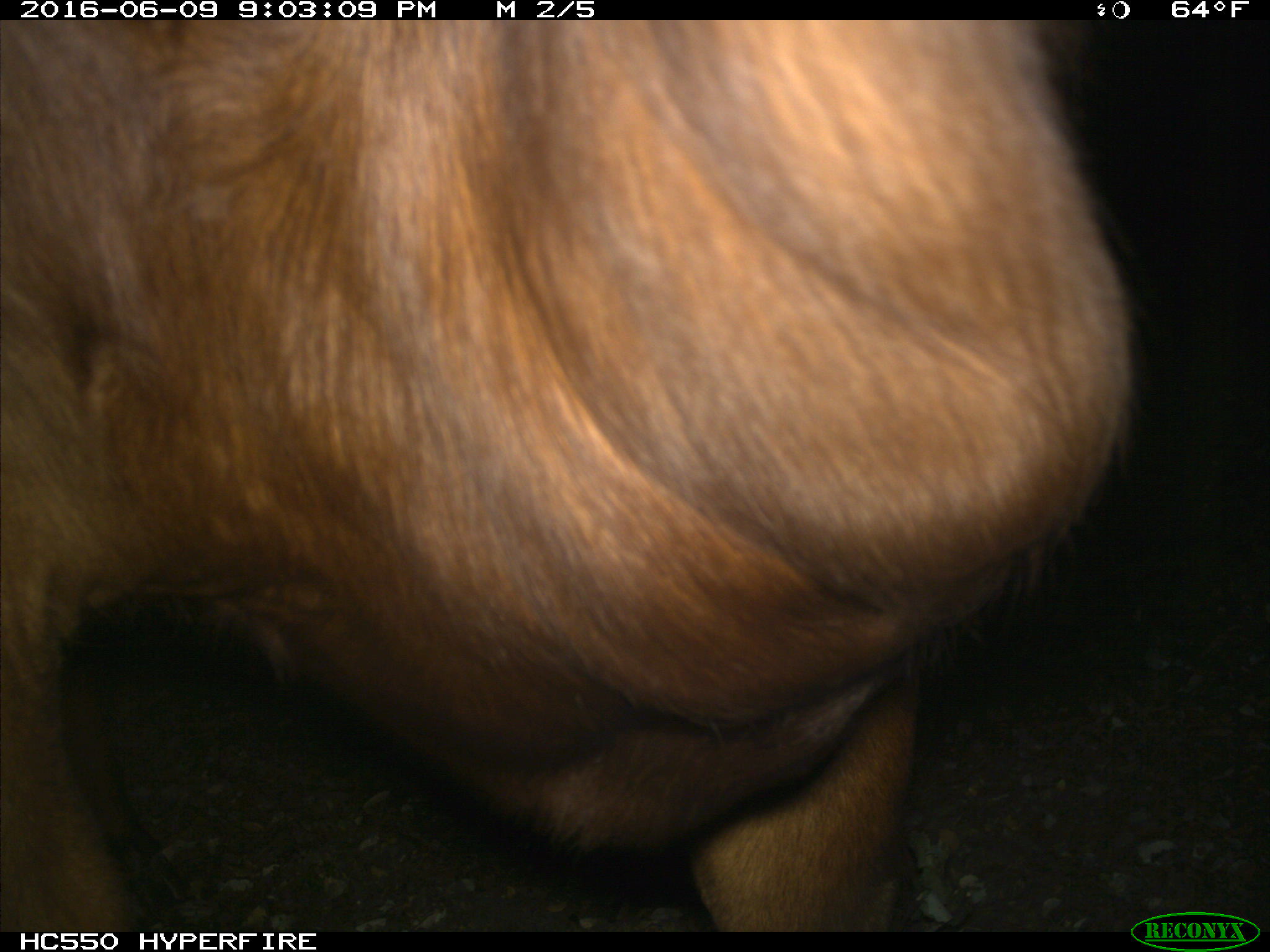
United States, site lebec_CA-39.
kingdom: Animalia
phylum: Chordata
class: Mammalia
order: Artiodactyla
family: Bovidae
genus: Bos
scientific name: Bos taurus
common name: domestic cow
Bos taurus (domestic cow).